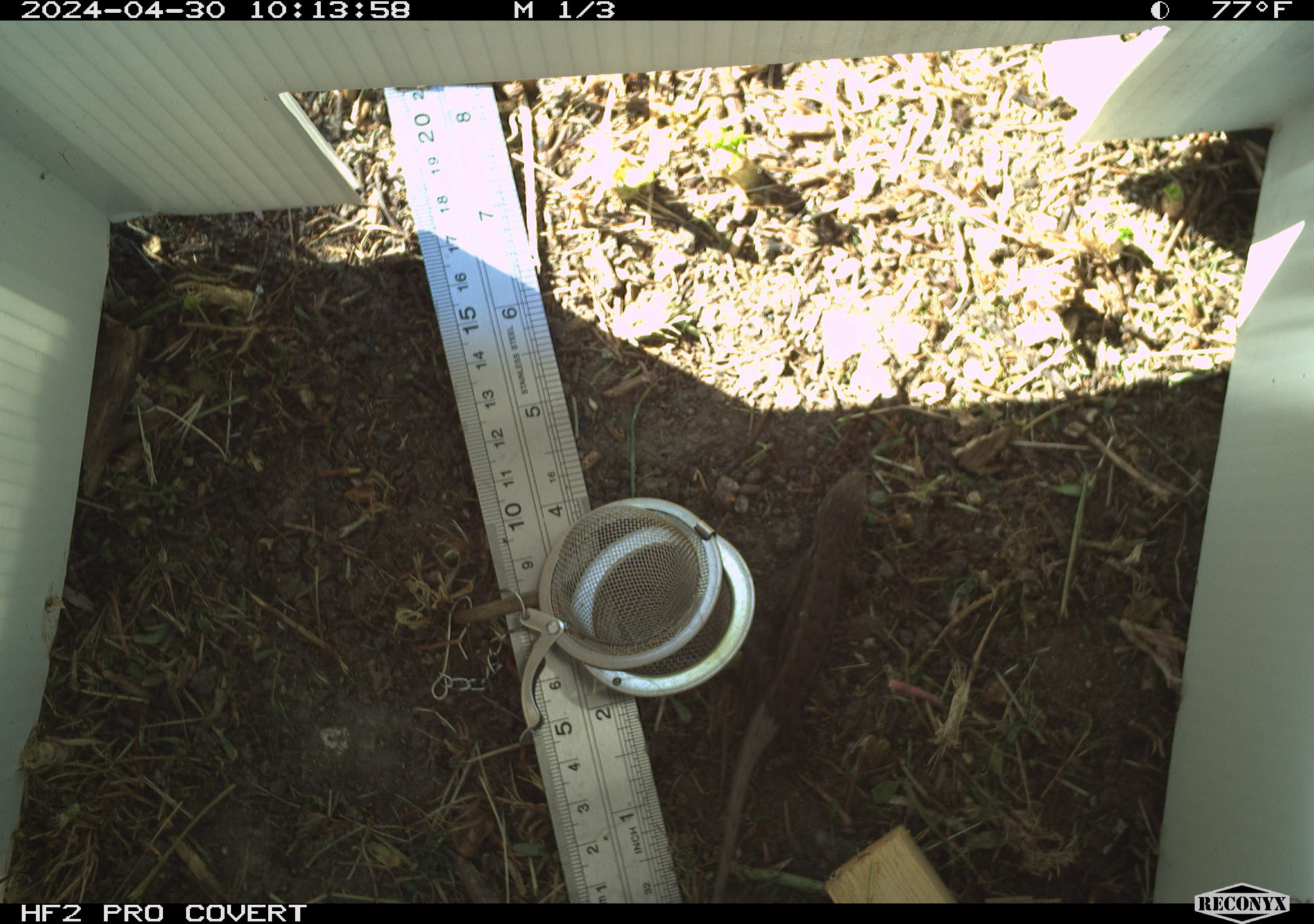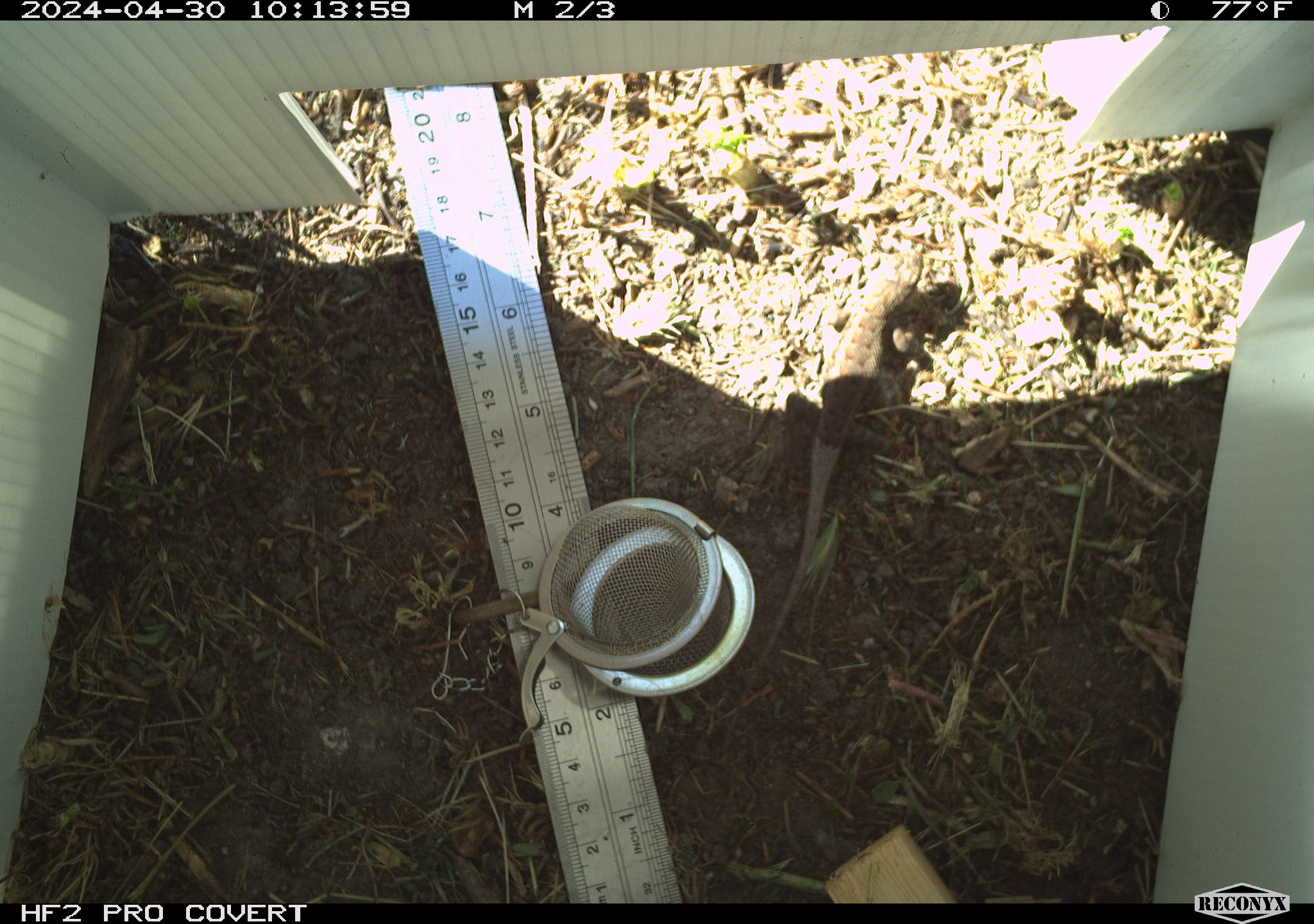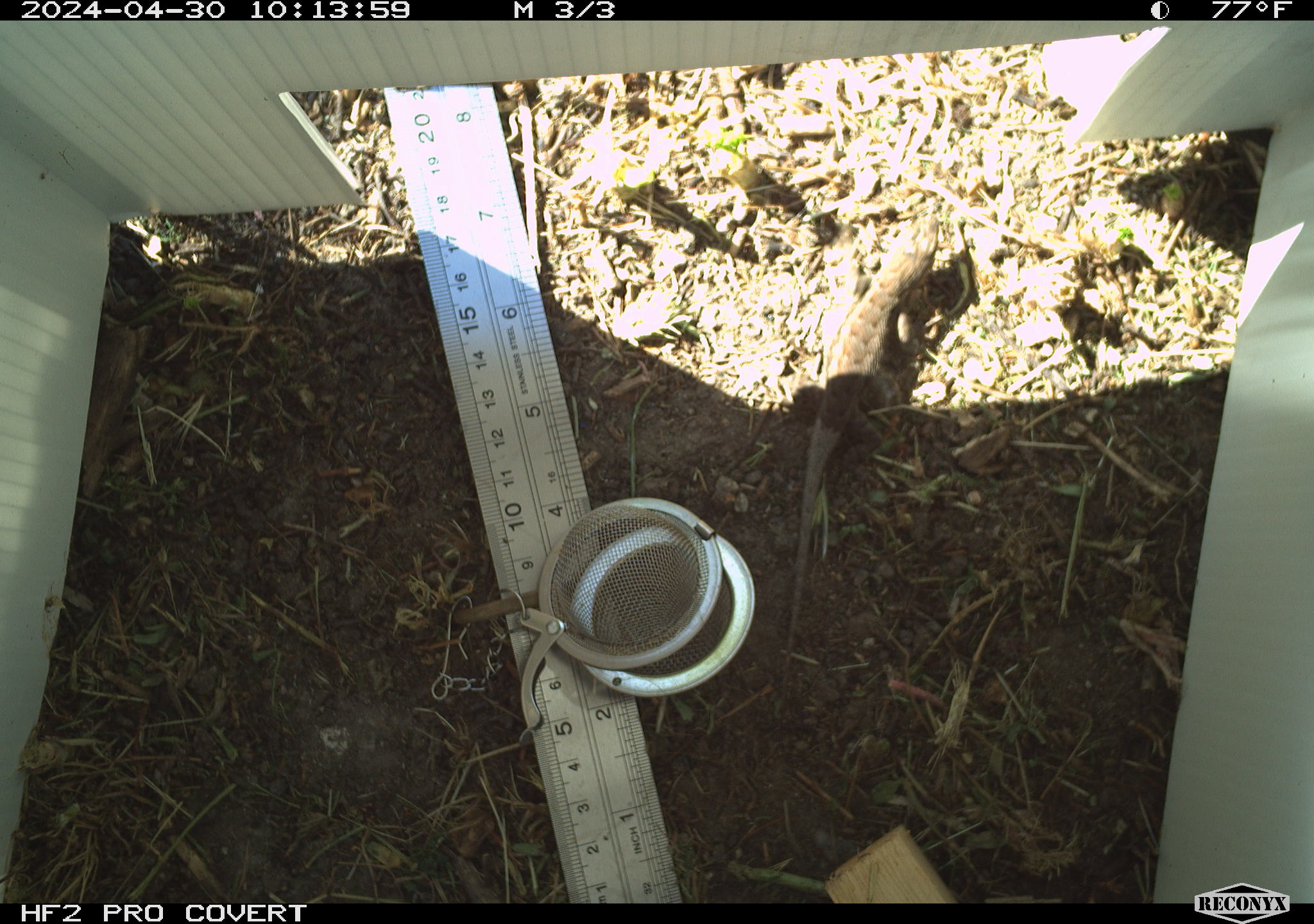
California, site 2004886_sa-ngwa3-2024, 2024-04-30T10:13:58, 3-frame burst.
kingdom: Animalia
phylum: Chordata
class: Reptilia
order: Squamata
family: Phrynosomatidae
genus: Sceloporus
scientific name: Sceloporus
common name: spiny lizards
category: sceloporus species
Sceloporus species (spiny lizards) (Sceloporus).